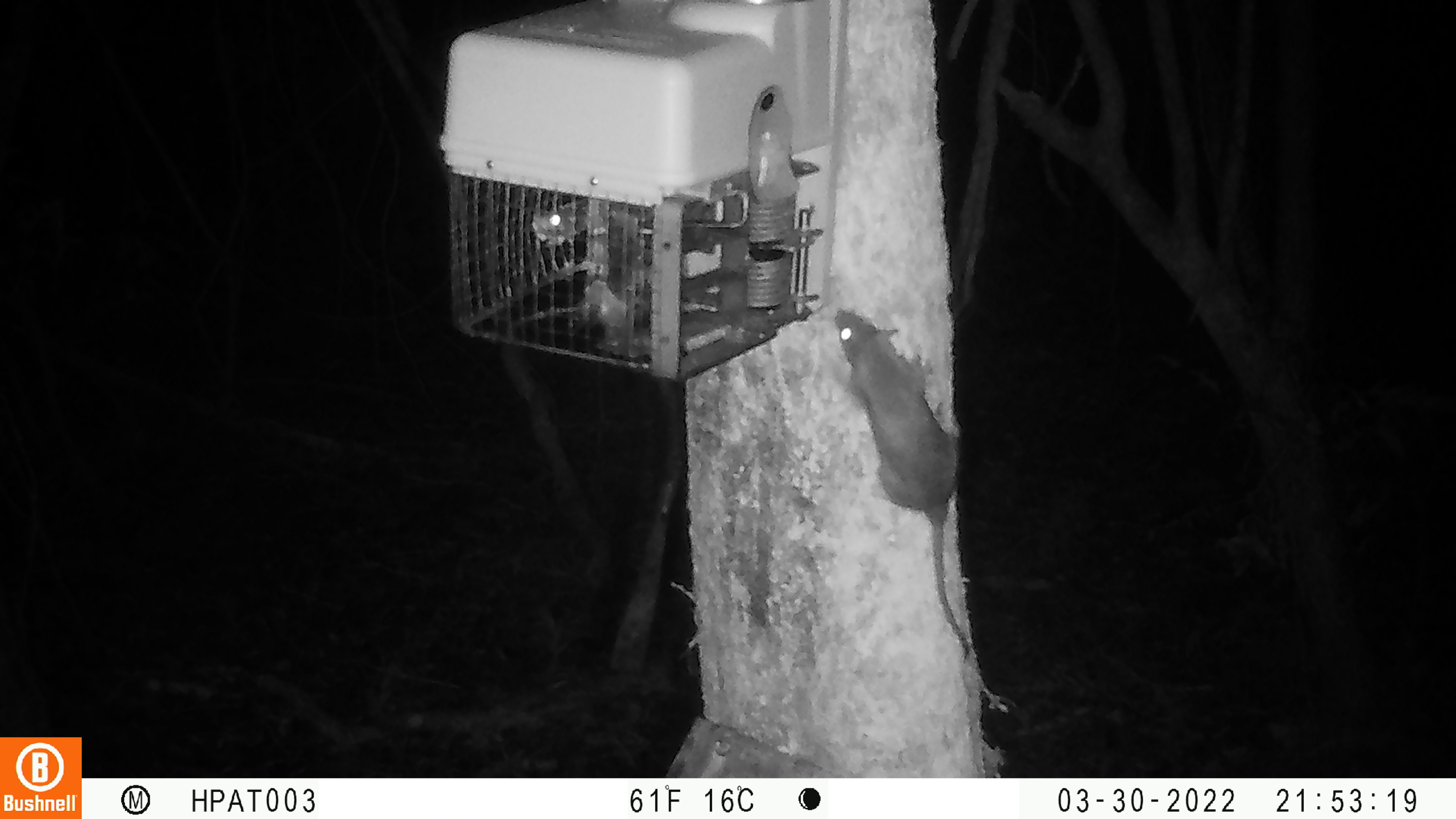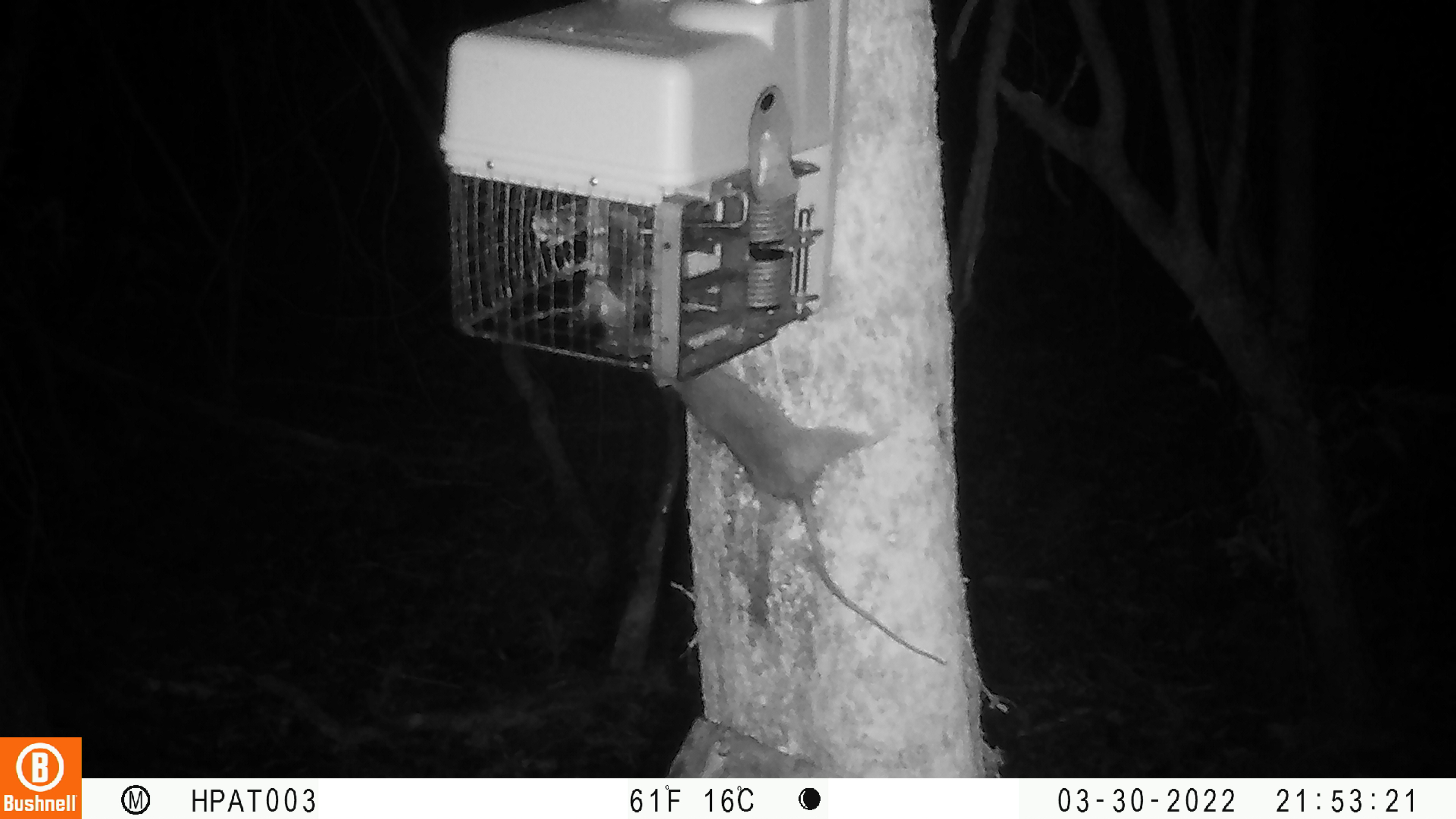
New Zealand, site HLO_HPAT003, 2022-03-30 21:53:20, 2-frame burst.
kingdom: Animalia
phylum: Chordata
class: Mammalia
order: Rodentia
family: Muridae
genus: Rattus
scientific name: Rattus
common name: rat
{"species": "rat (Rattus)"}